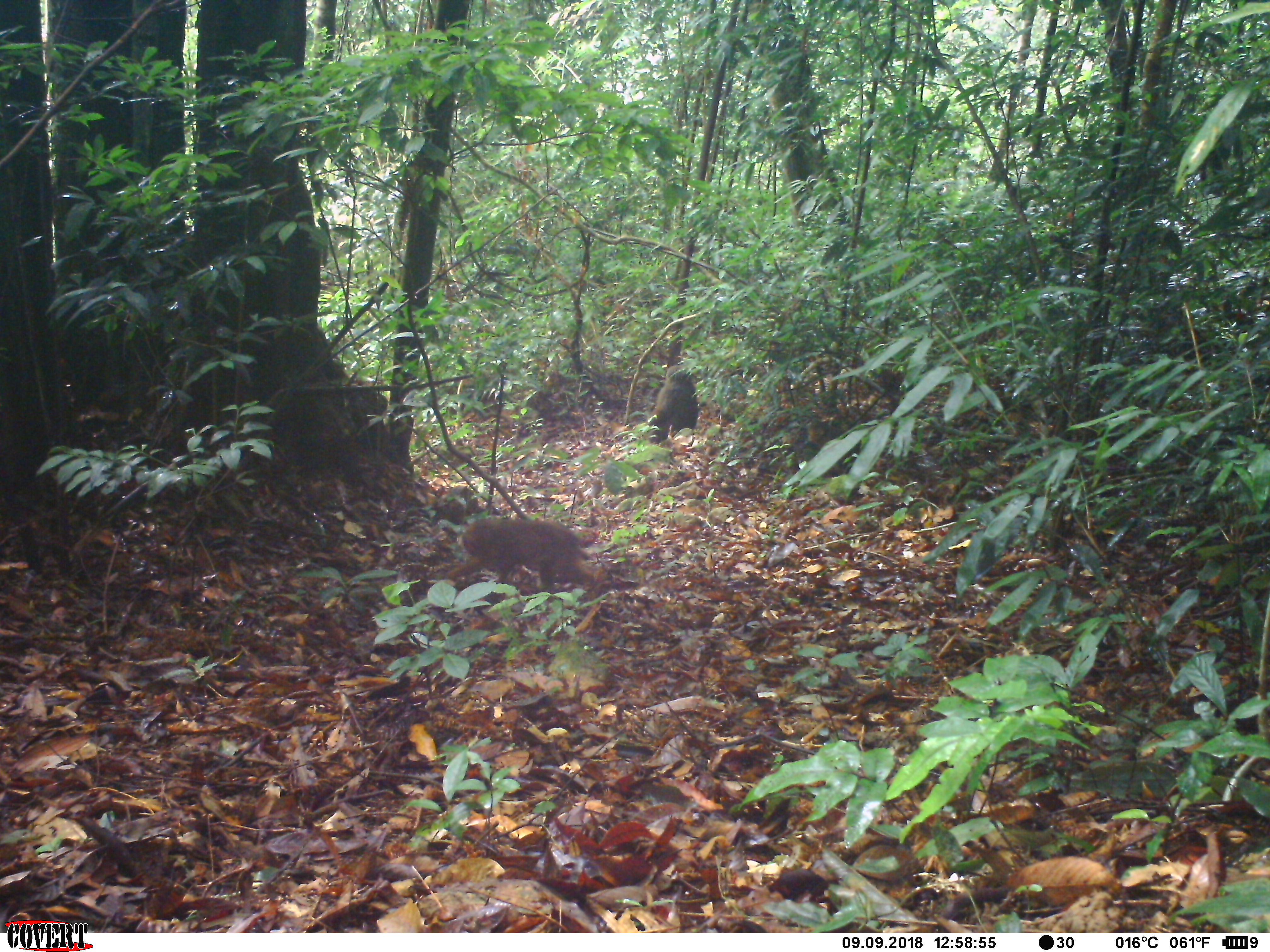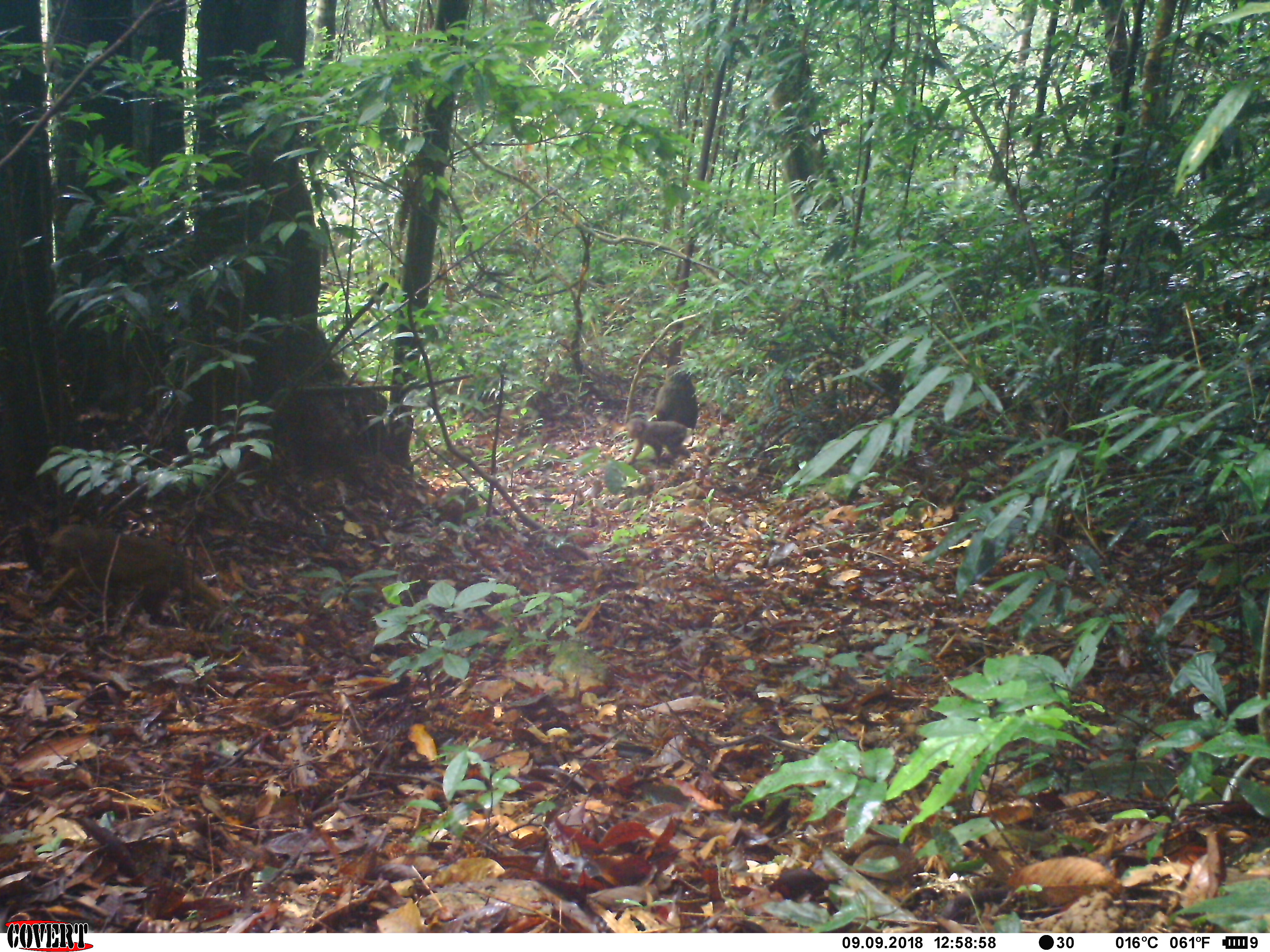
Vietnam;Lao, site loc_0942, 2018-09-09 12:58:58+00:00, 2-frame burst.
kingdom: Animalia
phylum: Chordata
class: Mammalia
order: Primates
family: Cercopithecidae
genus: Macaca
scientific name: Macaca arctoides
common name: stump-tailed macaque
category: stump tailed macaque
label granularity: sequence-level